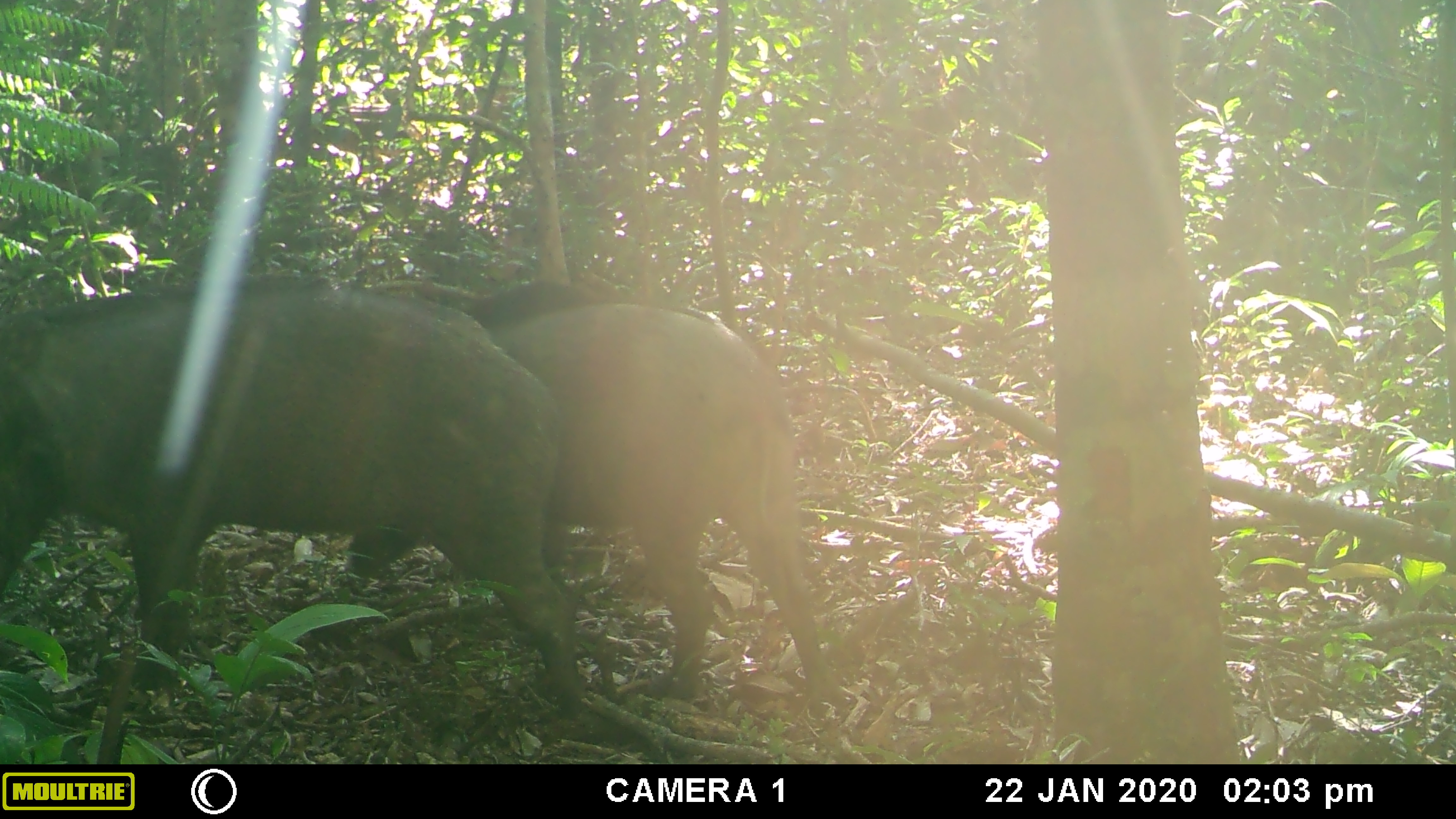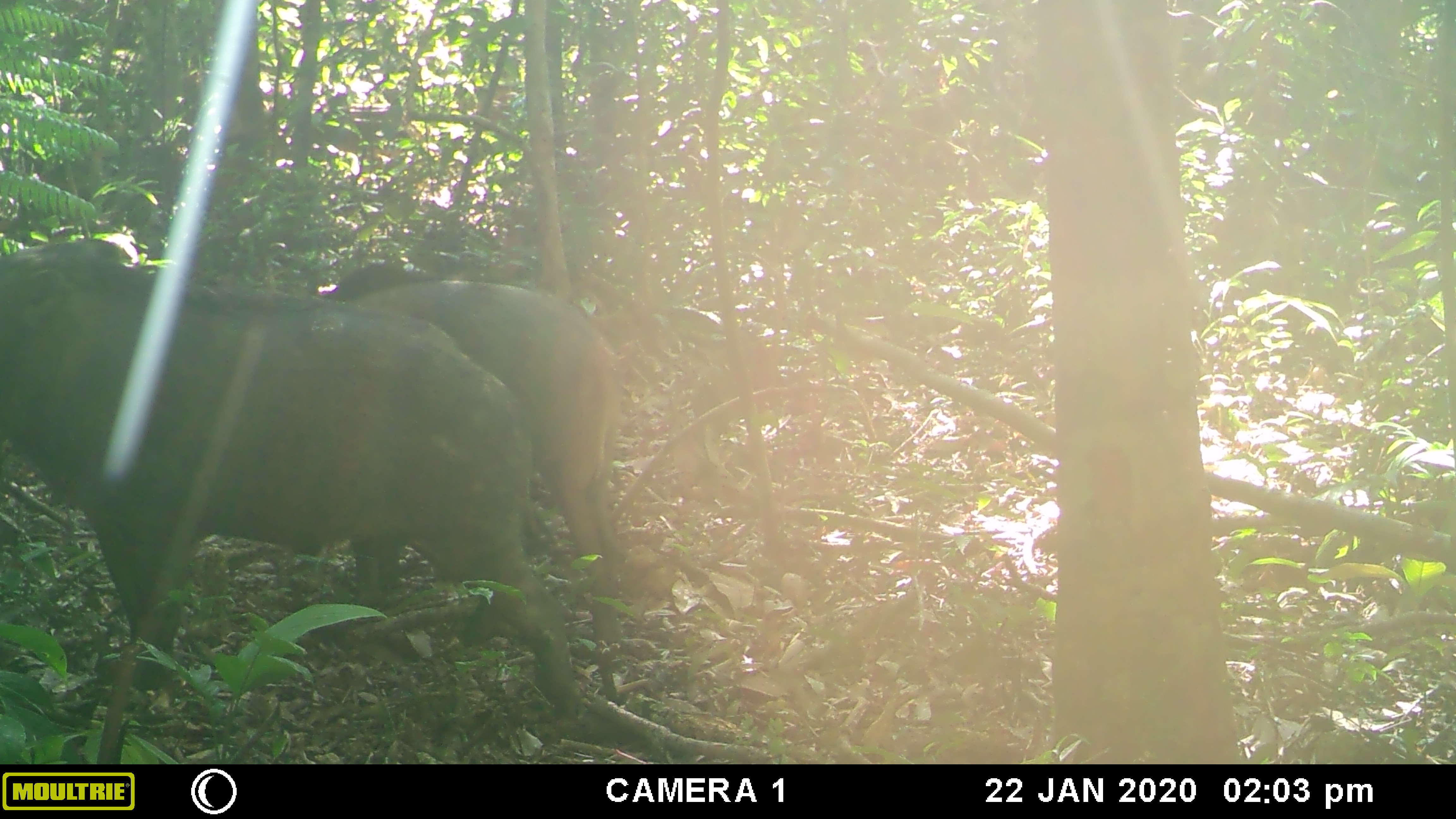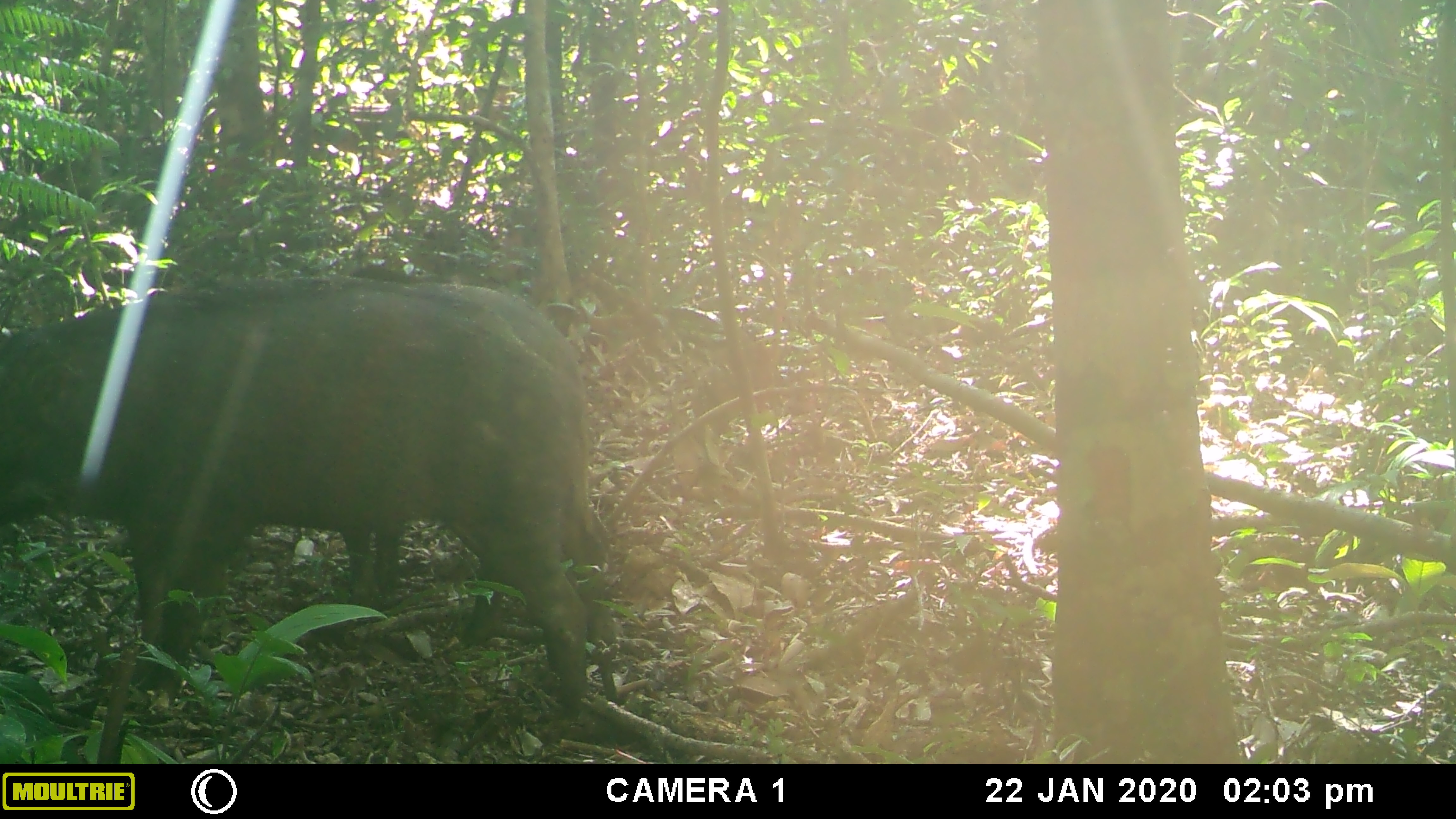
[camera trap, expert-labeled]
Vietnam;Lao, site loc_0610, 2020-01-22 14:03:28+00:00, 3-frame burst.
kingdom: Animalia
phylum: Chordata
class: Mammalia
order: Artiodactyla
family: Suidae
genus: Sus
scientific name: Sus scrofa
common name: eurasian wild pig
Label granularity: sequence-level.